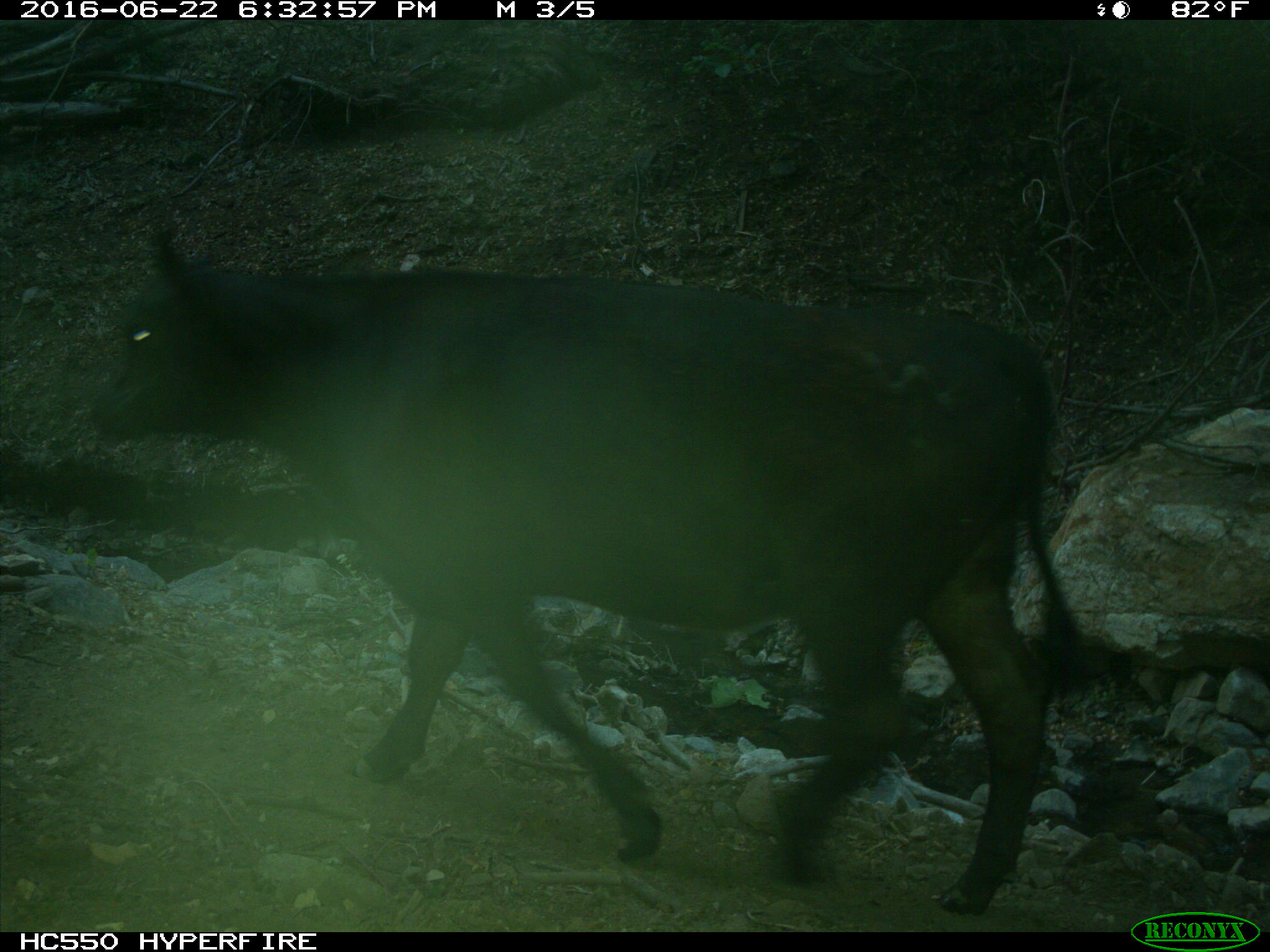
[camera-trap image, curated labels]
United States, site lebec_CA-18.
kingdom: Animalia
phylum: Chordata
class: Mammalia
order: Artiodactyla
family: Bovidae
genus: Bos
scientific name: Bos taurus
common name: domestic cow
Bos taurus (domestic cow).